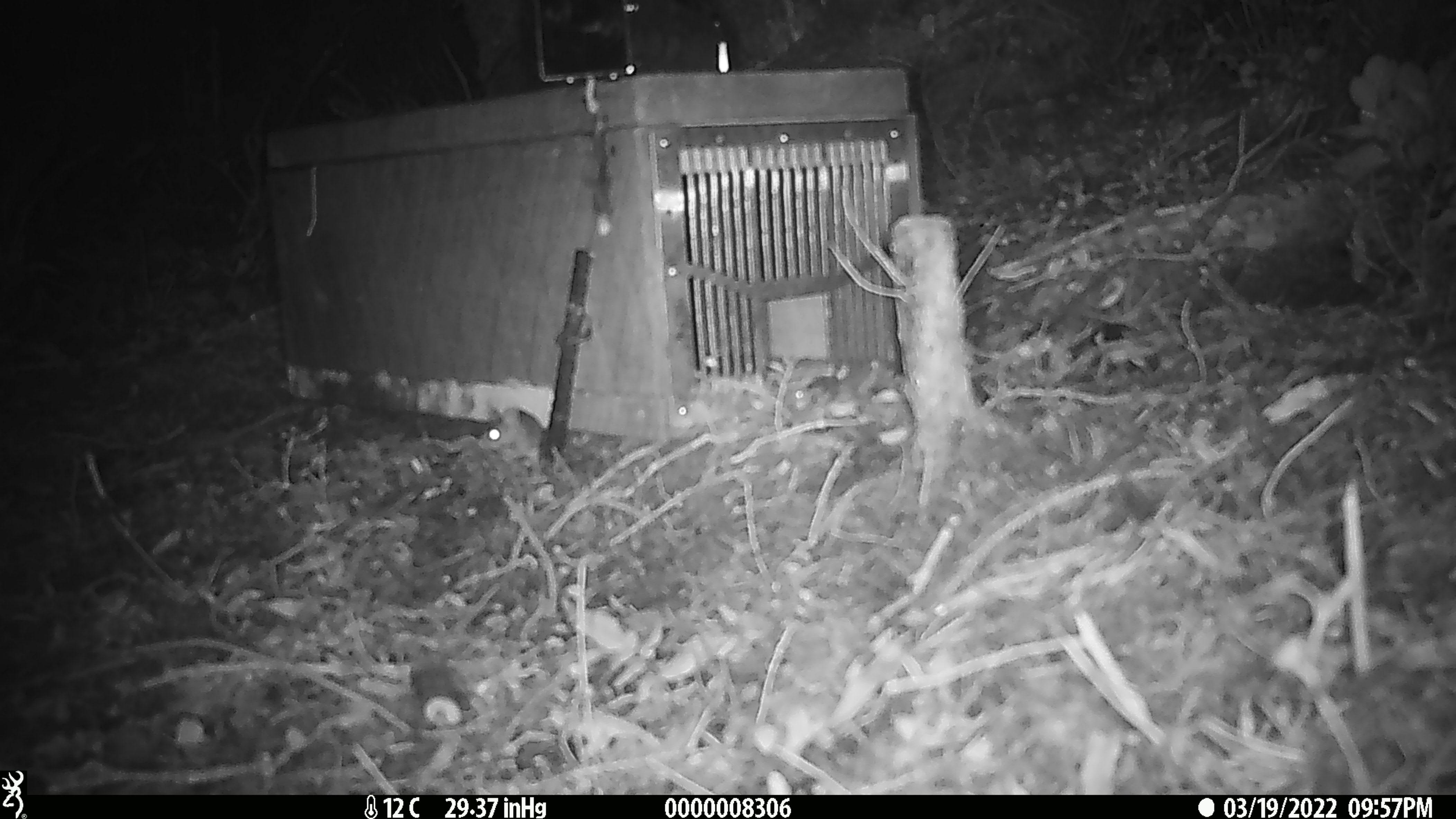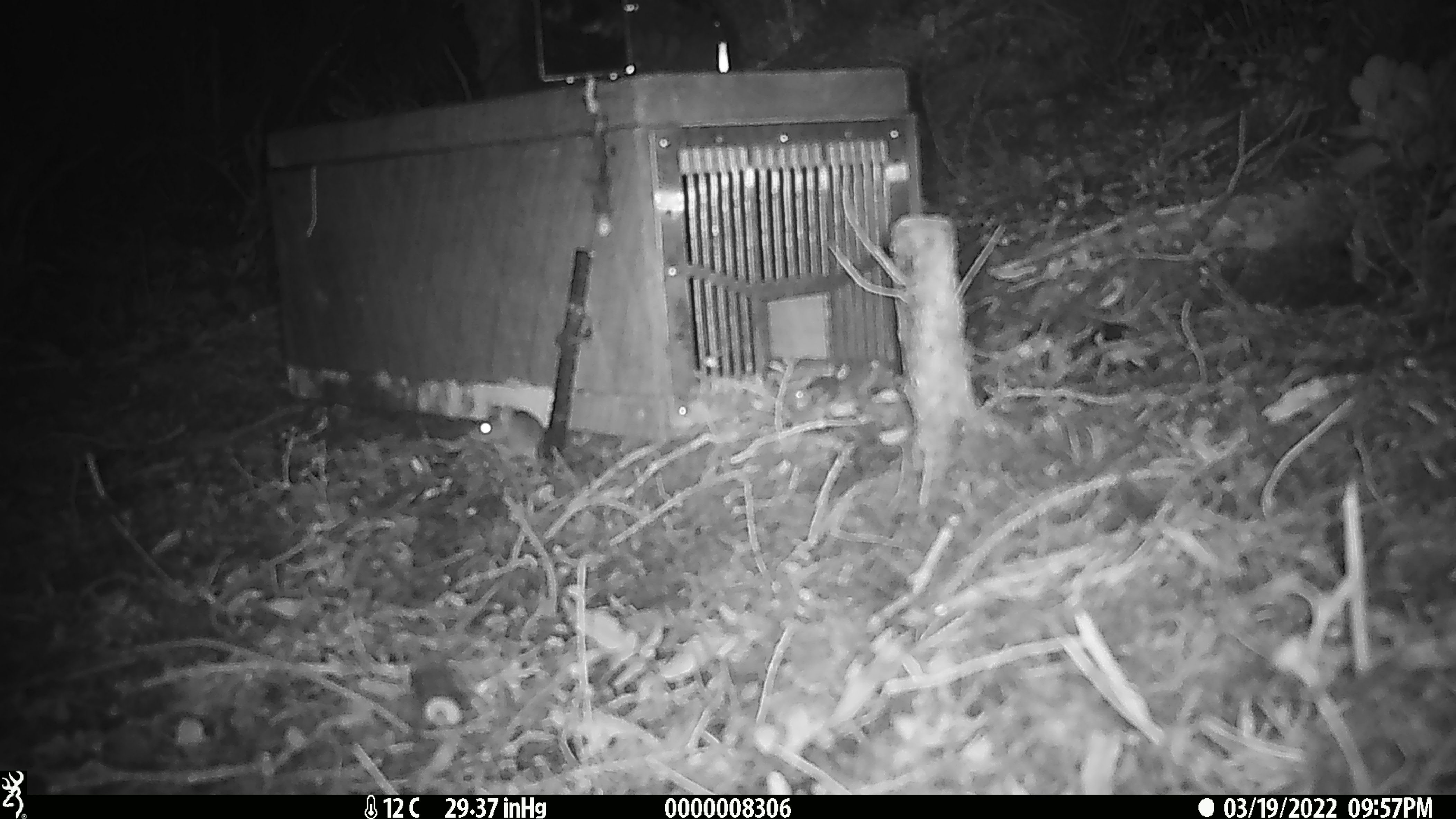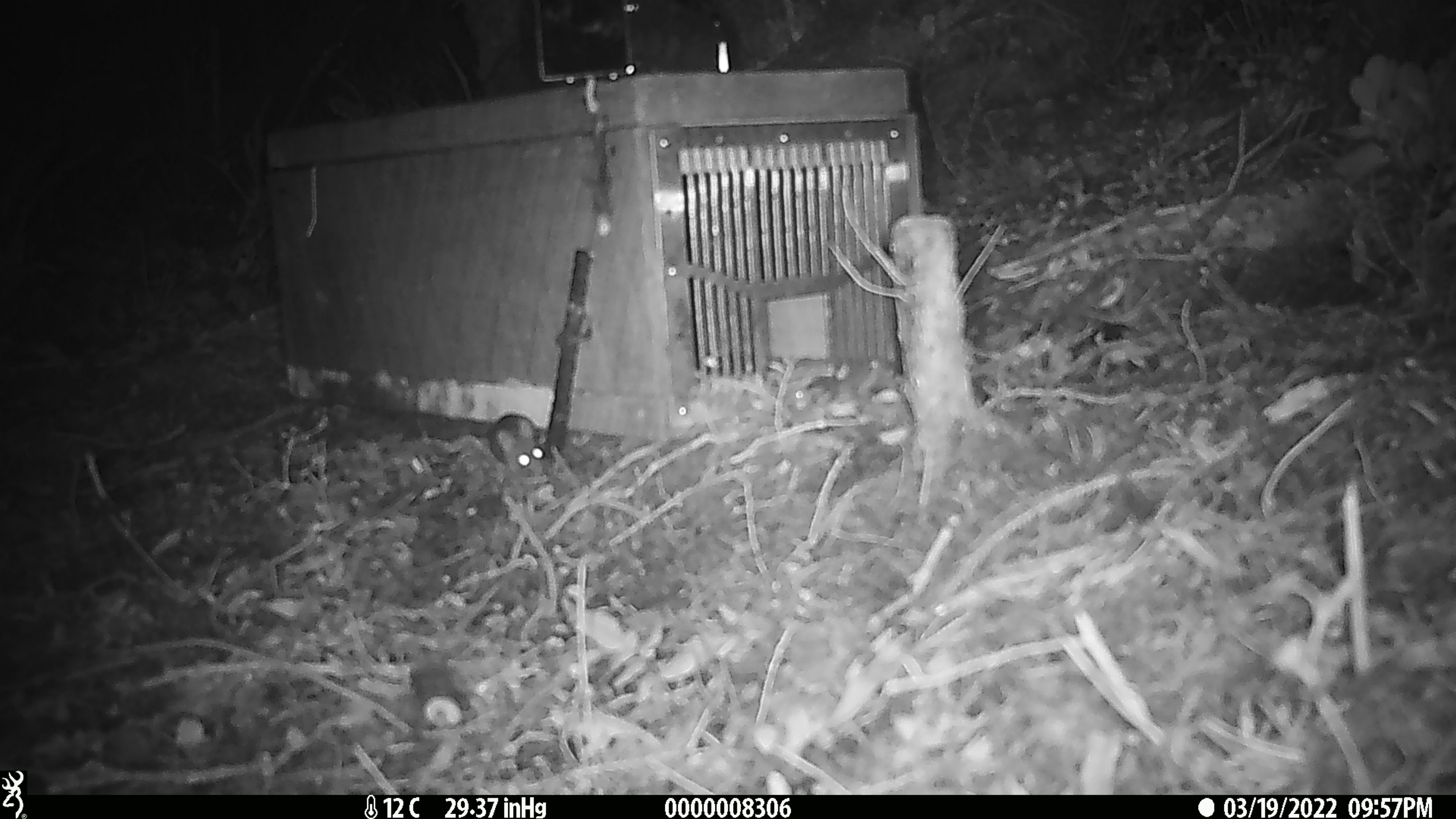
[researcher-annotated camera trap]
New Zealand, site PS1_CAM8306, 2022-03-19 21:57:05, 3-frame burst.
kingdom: Animalia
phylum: Chordata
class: Mammalia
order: Rodentia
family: Muridae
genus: Mus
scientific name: Mus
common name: mouse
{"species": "mouse (Mus)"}